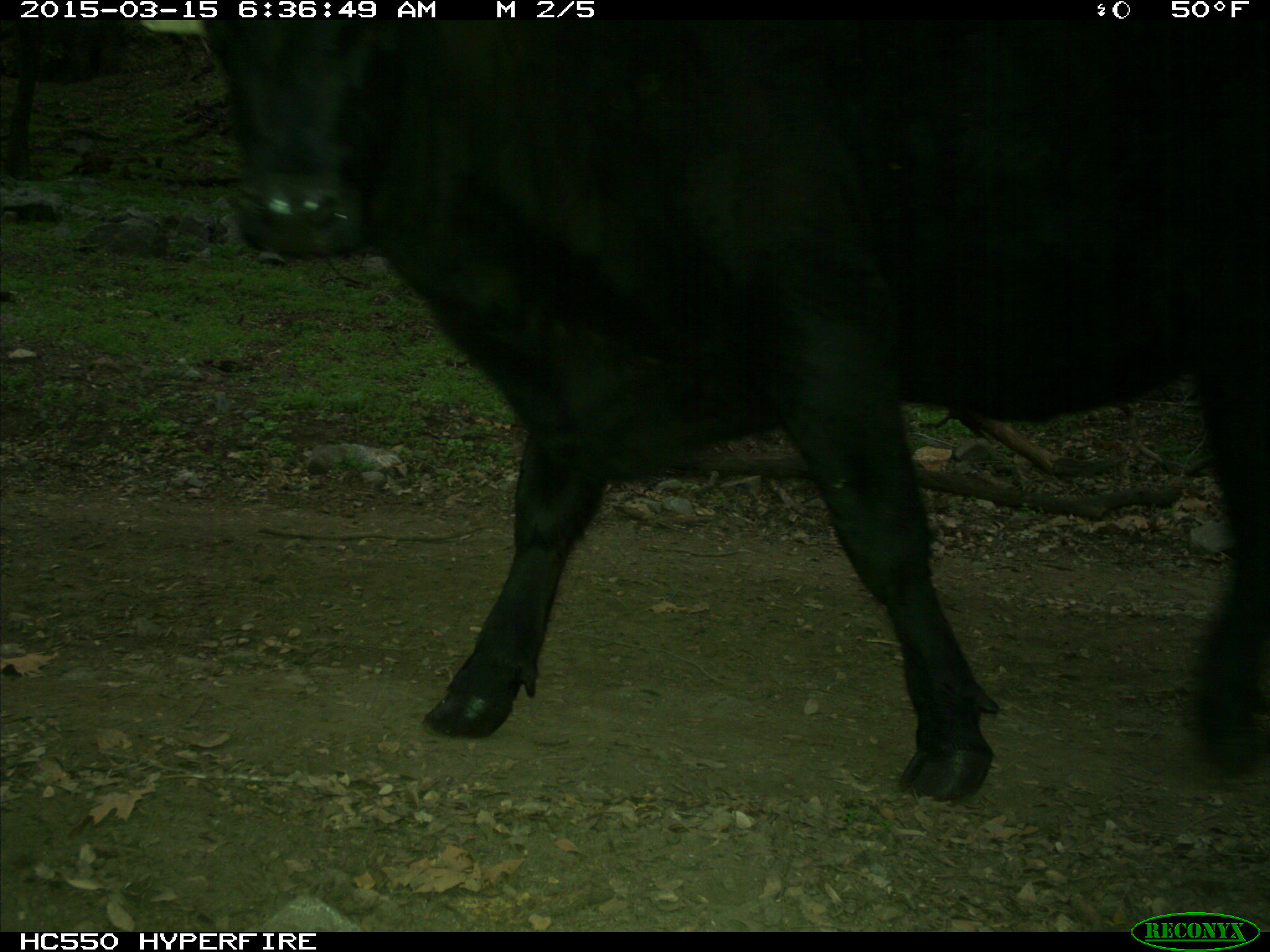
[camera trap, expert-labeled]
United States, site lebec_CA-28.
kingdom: Animalia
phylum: Chordata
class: Mammalia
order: Artiodactyla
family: Bovidae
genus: Bos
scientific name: Bos taurus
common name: domestic cow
Bos taurus (domestic cow).